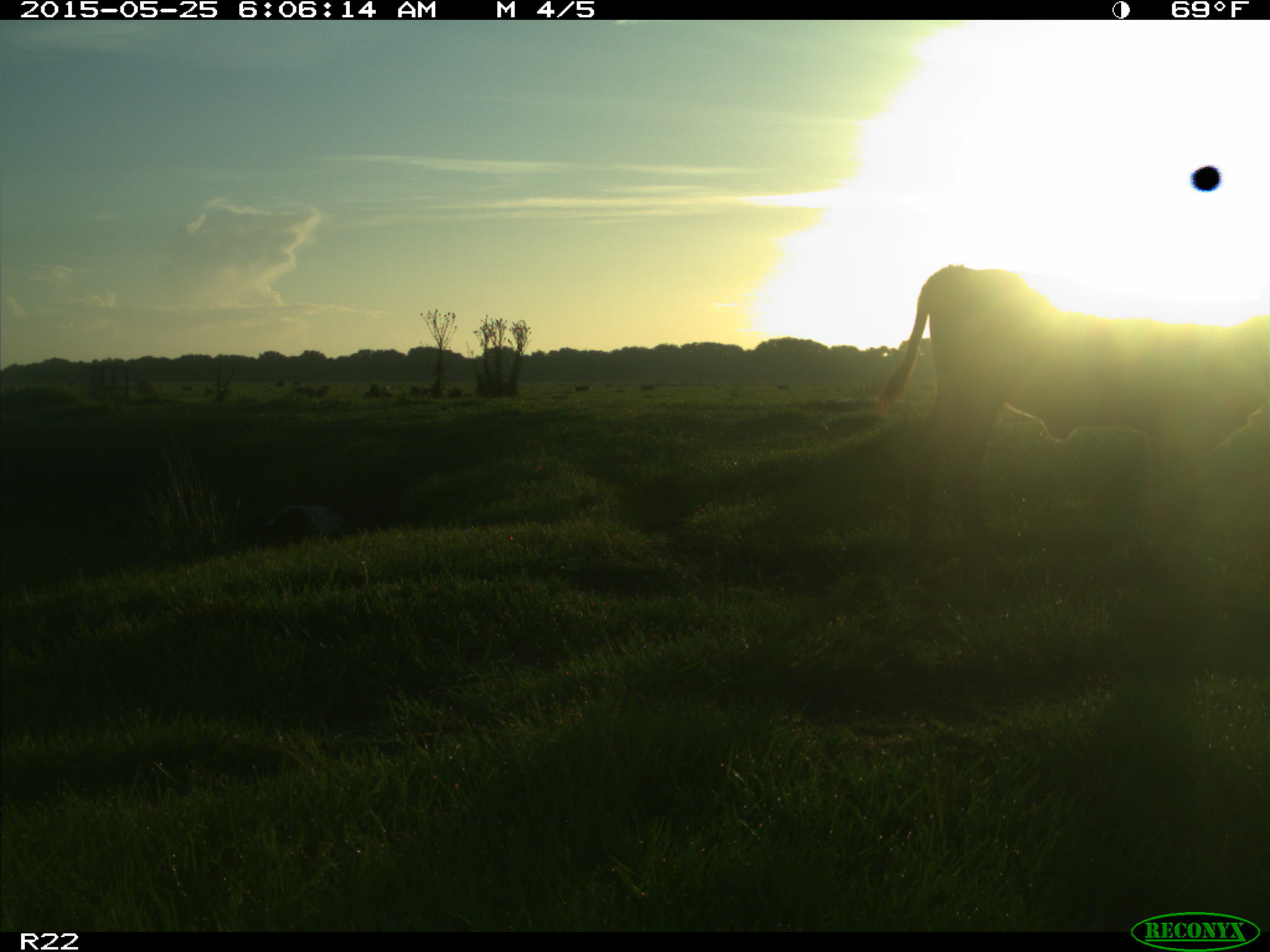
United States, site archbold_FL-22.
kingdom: Animalia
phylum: Chordata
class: Mammalia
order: Artiodactyla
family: Bovidae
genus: Bos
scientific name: Bos taurus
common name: domestic cow